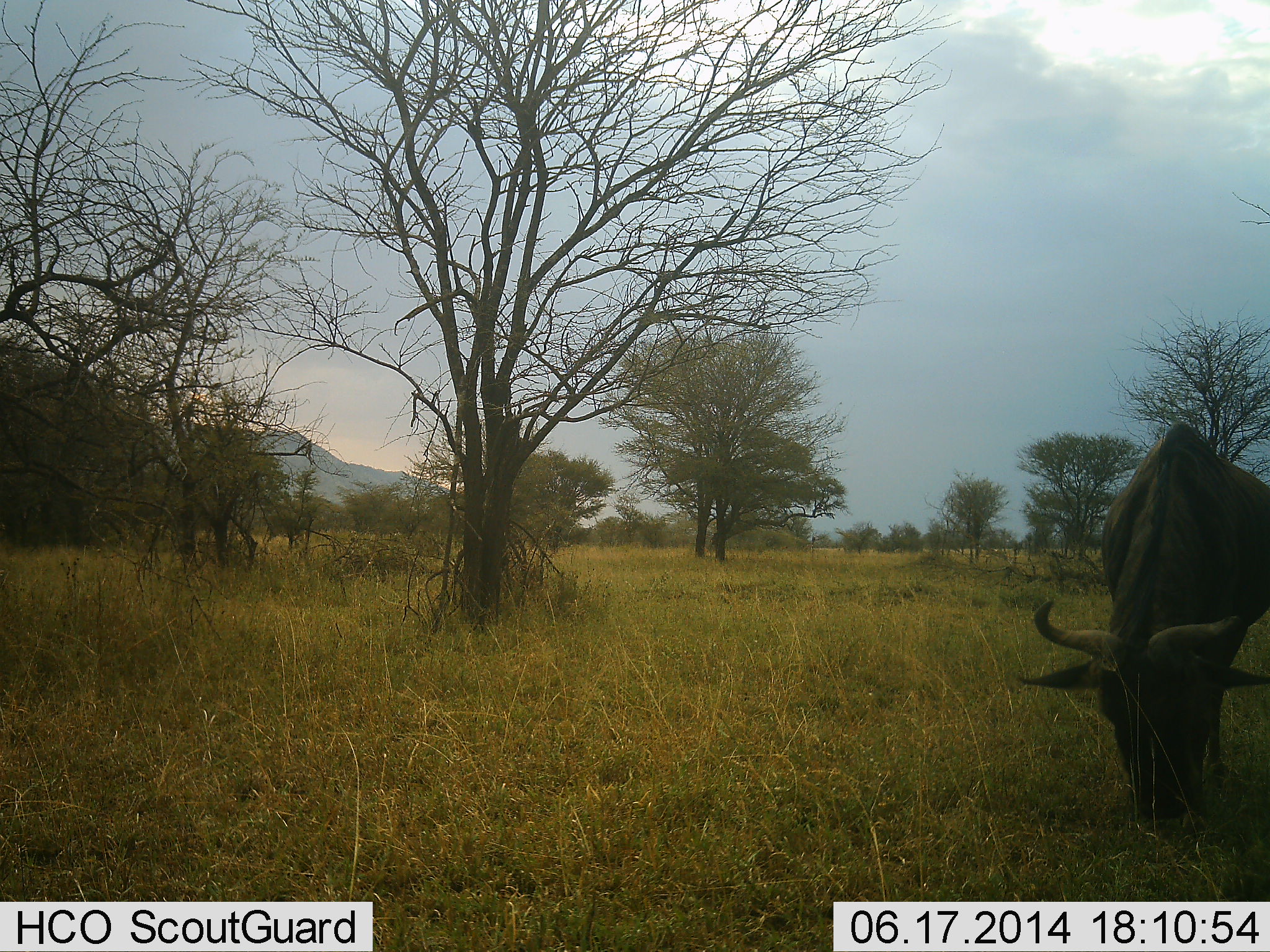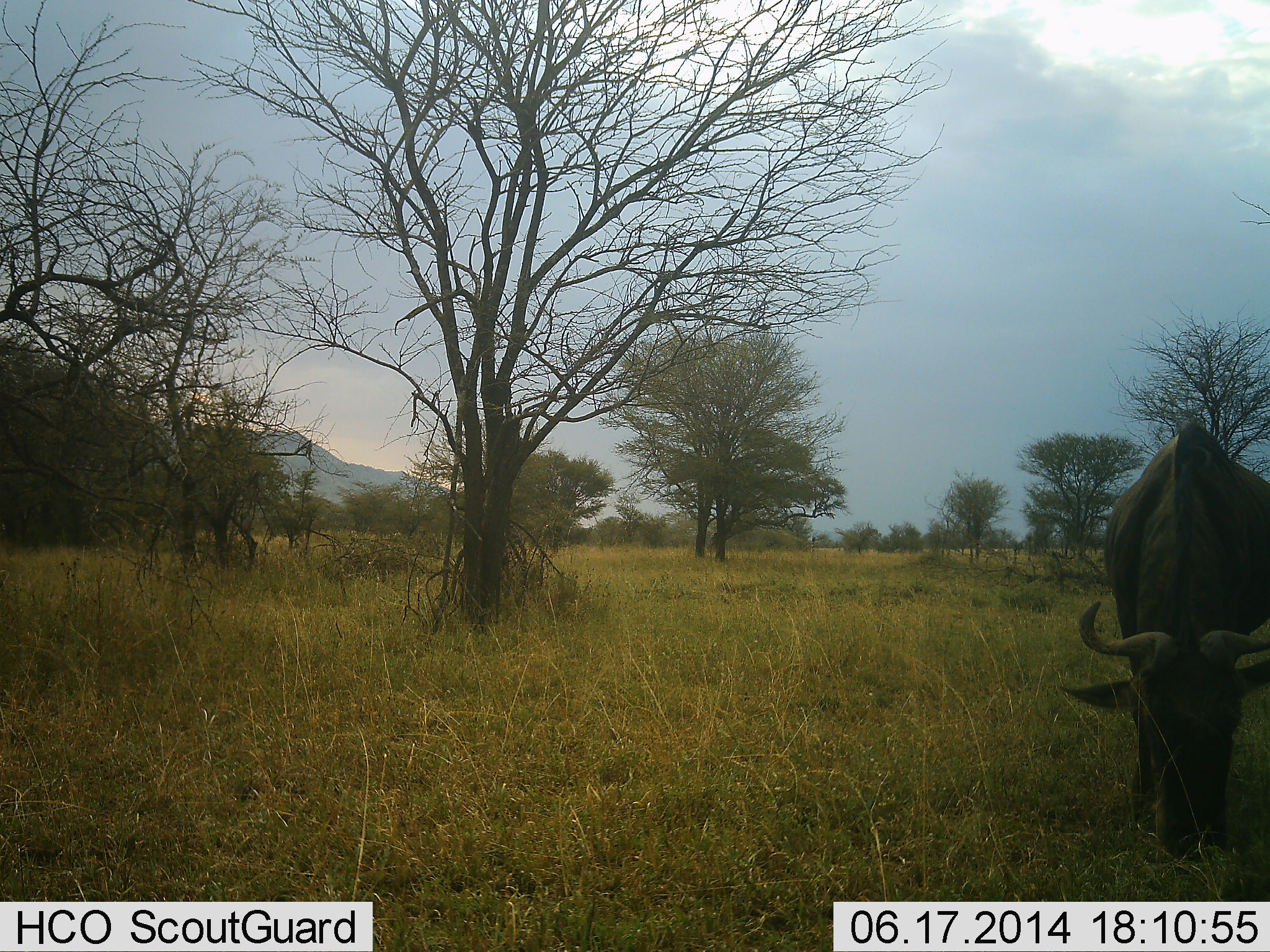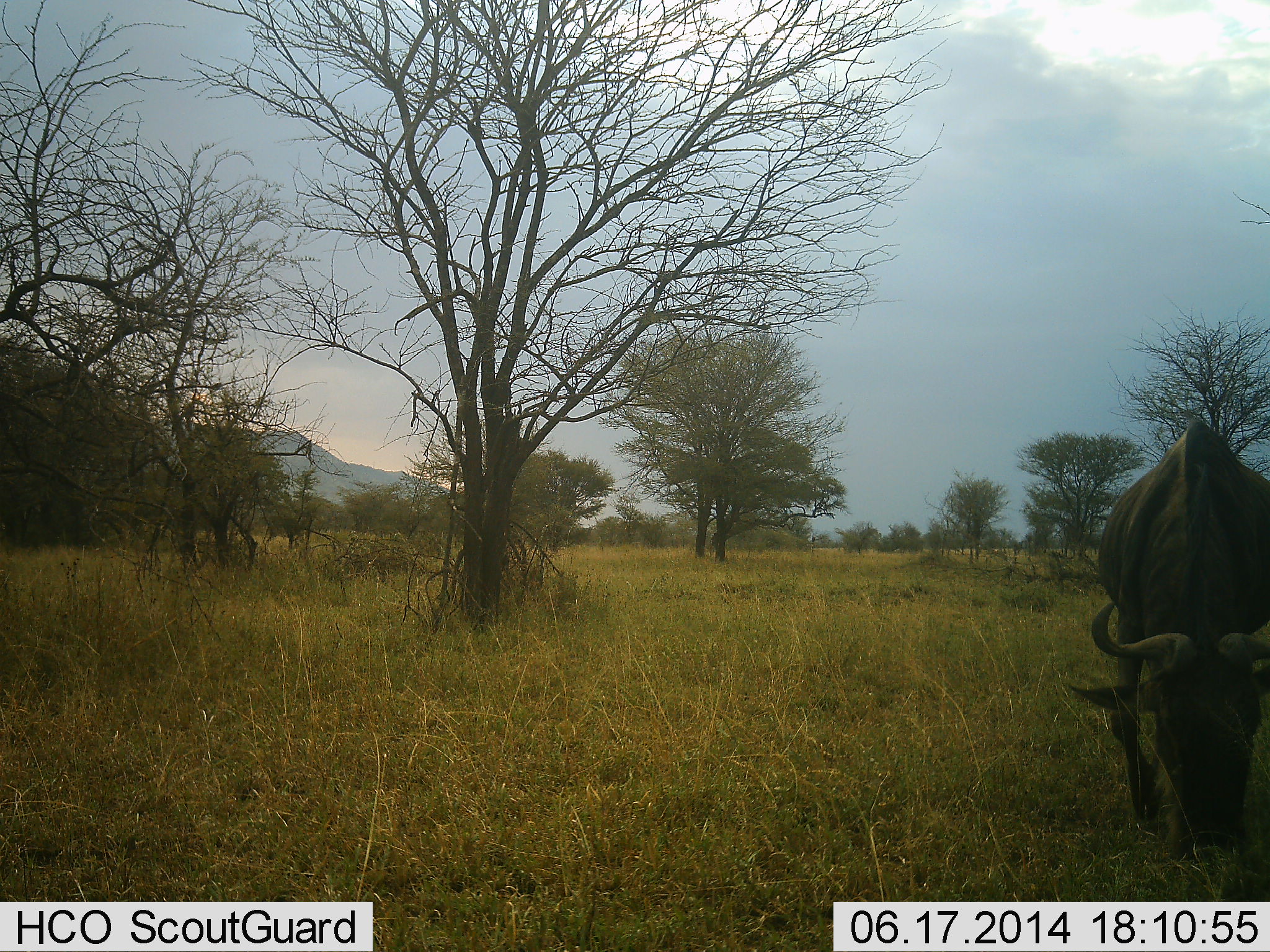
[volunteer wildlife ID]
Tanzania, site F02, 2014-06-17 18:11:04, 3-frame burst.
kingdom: Animalia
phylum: Chordata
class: Mammalia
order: Artiodactyla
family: Bovidae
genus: Connochaetes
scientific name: Connochaetes taurinus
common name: blue wildebeest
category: wildebeest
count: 1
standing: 10%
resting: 0%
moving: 0%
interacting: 0%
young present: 0%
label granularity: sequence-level